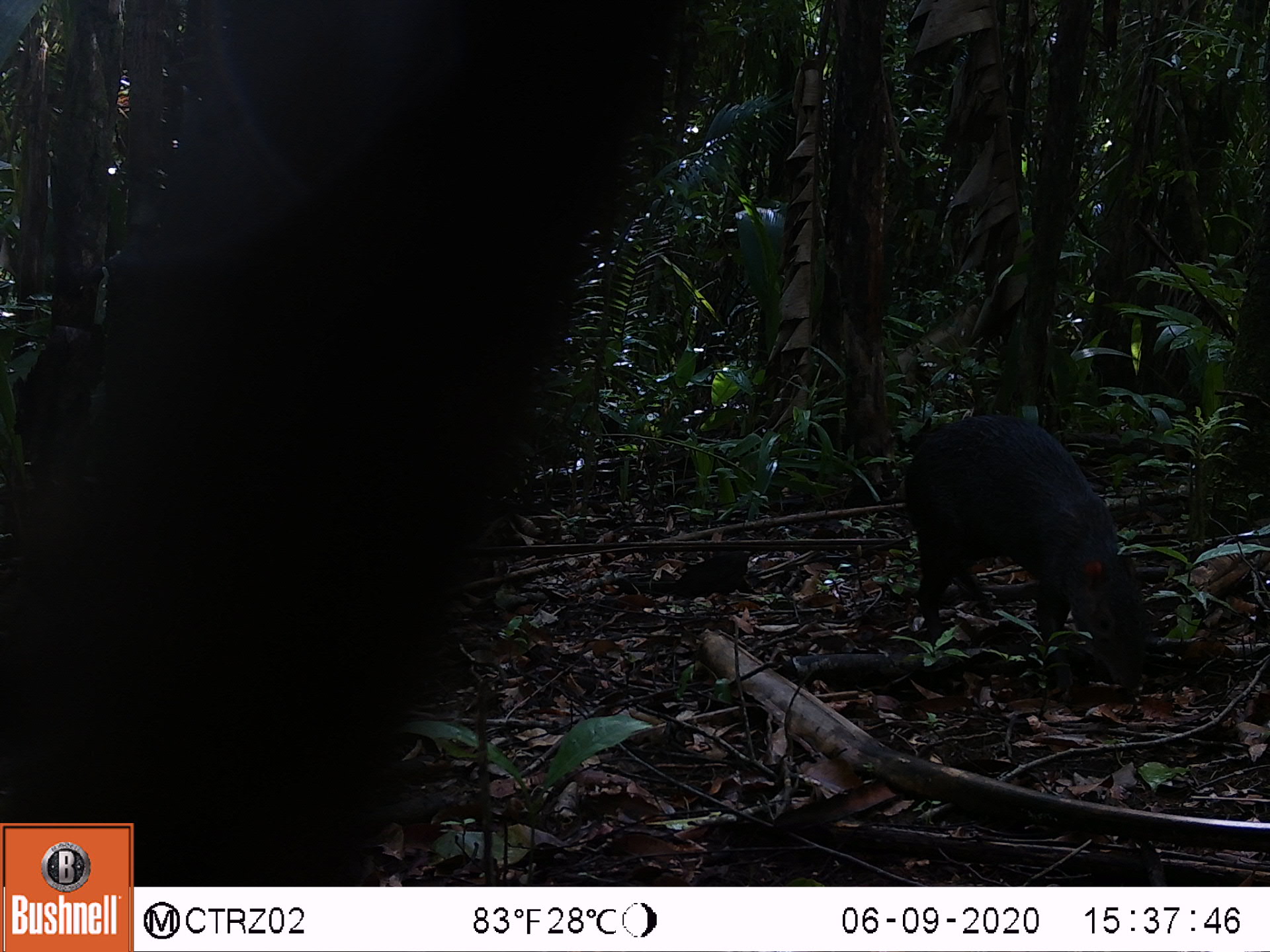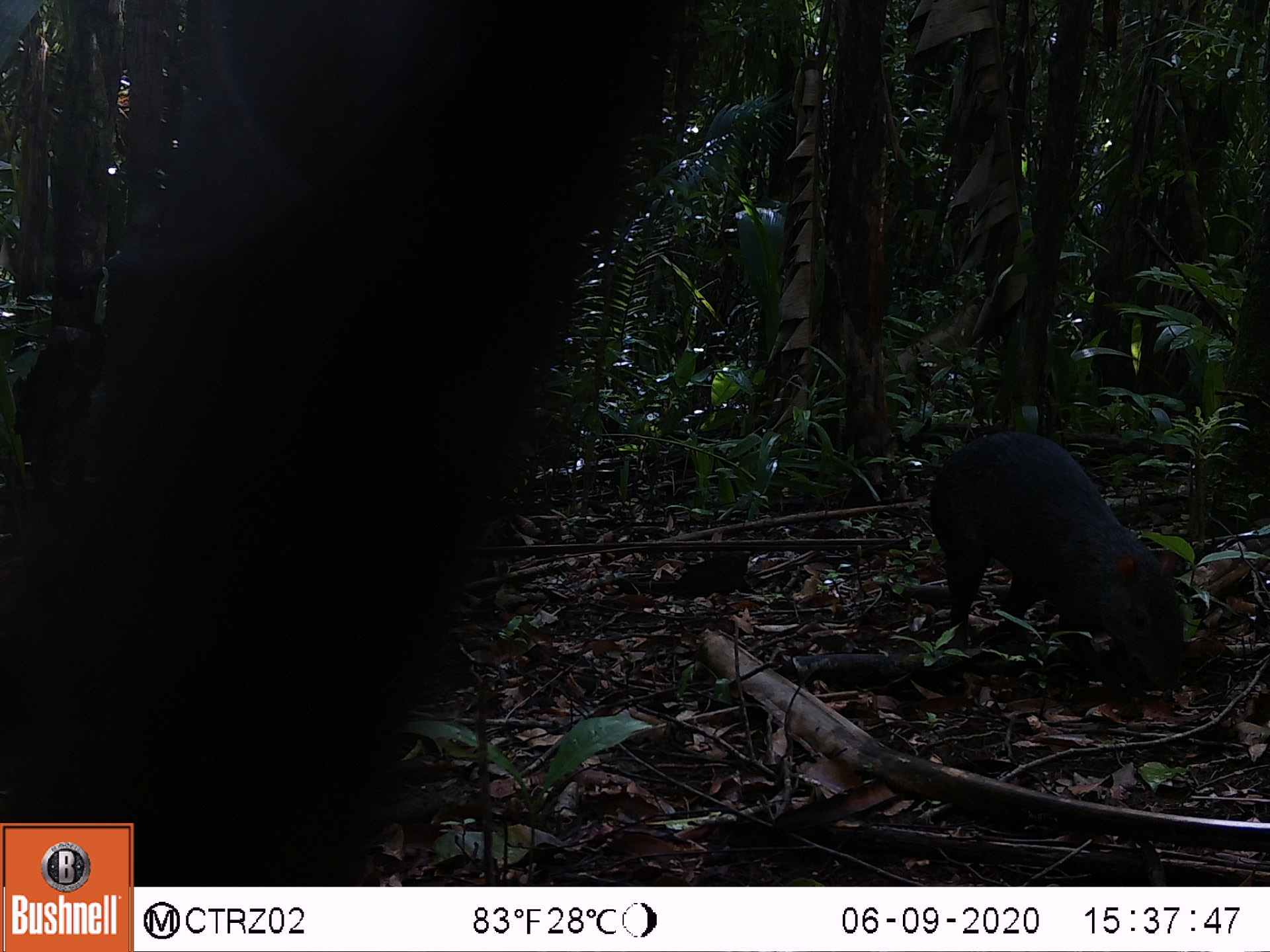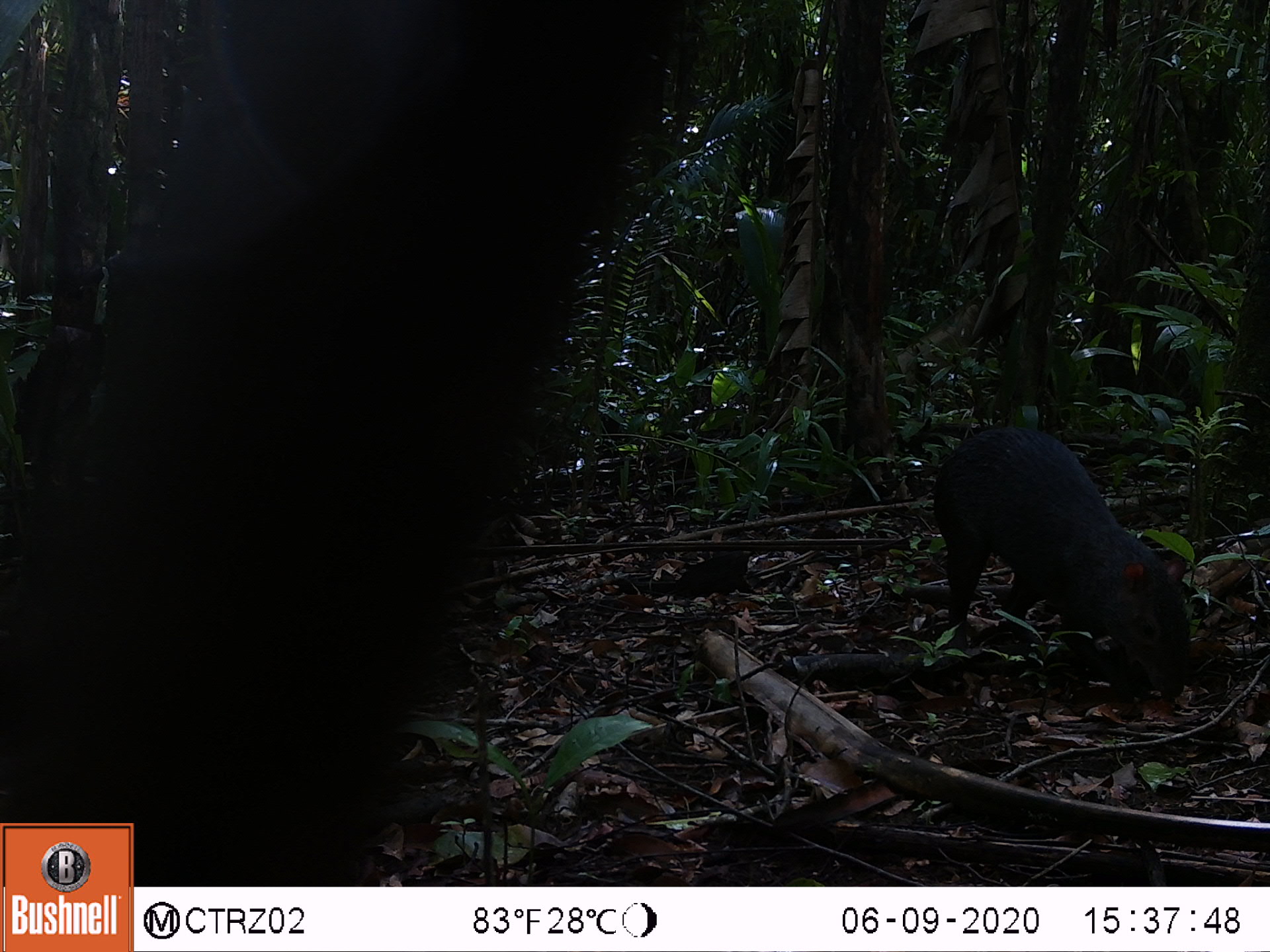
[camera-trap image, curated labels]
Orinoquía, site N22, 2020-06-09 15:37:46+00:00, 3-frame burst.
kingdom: Animalia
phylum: Chordata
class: Mammalia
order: Rodentia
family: Dasyproctidae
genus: Dasyprocta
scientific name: Dasyprocta fuliginosa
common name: black agouti